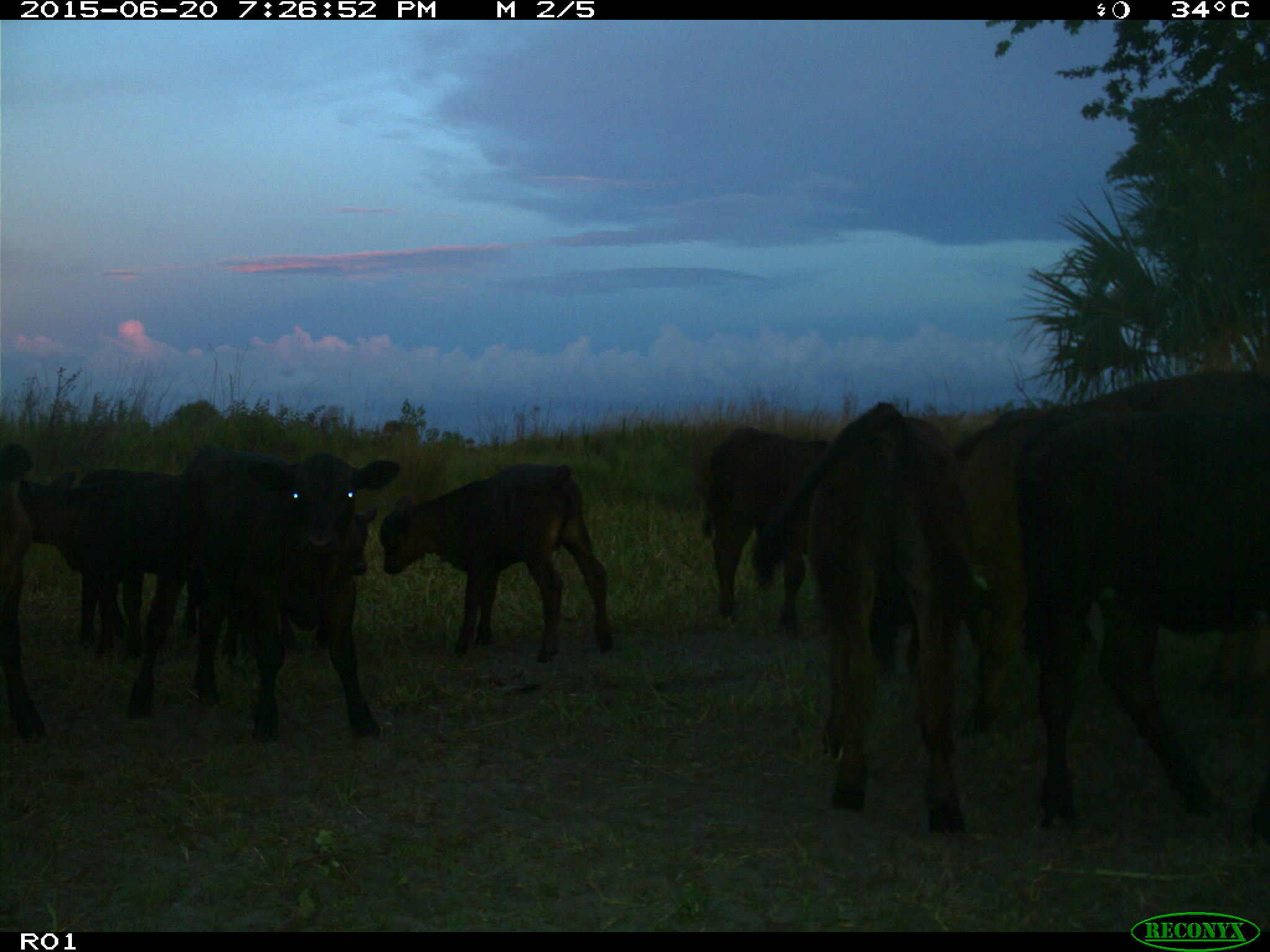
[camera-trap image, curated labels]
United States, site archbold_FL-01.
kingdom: Animalia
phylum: Chordata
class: Mammalia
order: Artiodactyla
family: Bovidae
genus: Bos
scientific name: Bos taurus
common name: domestic cow